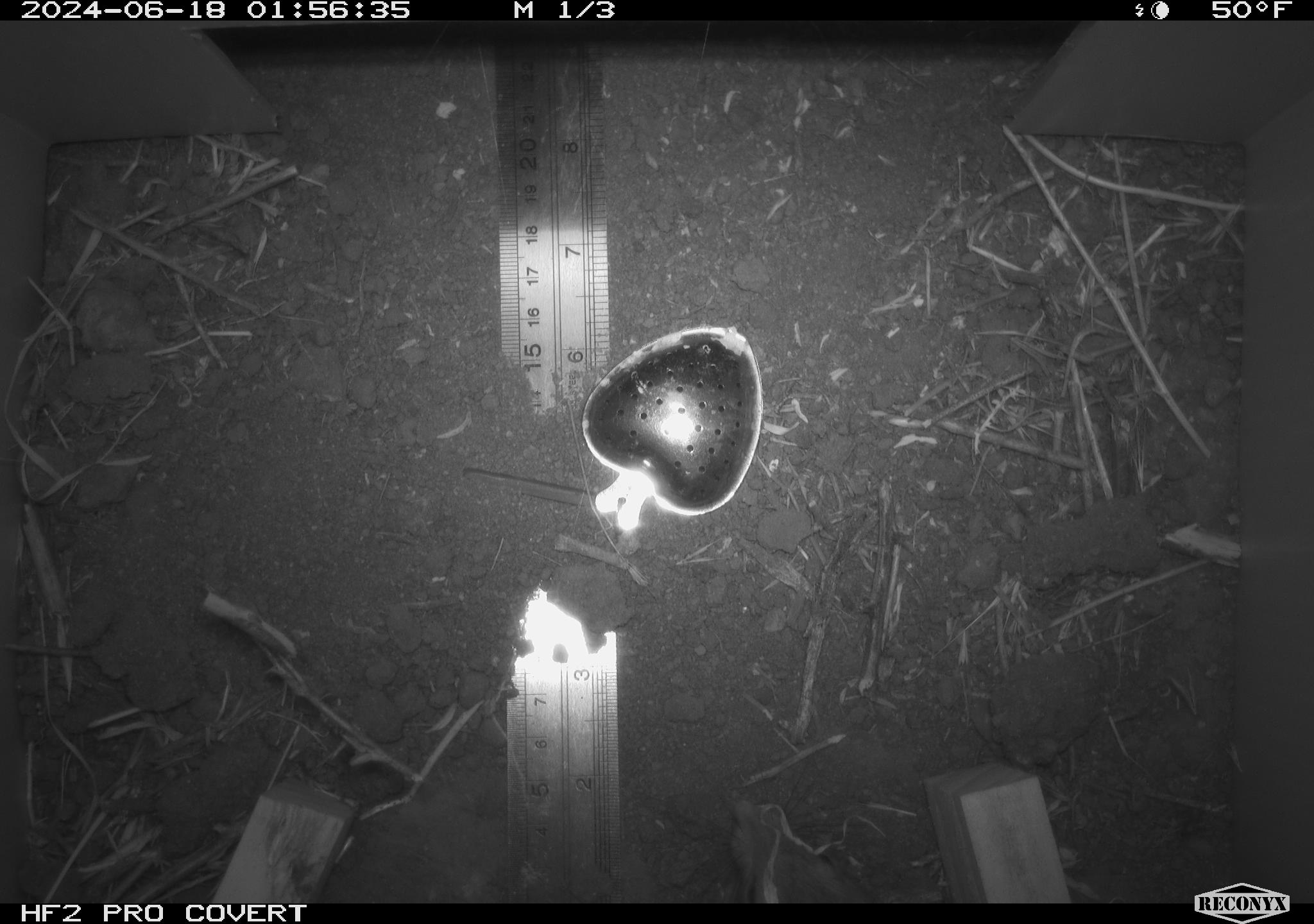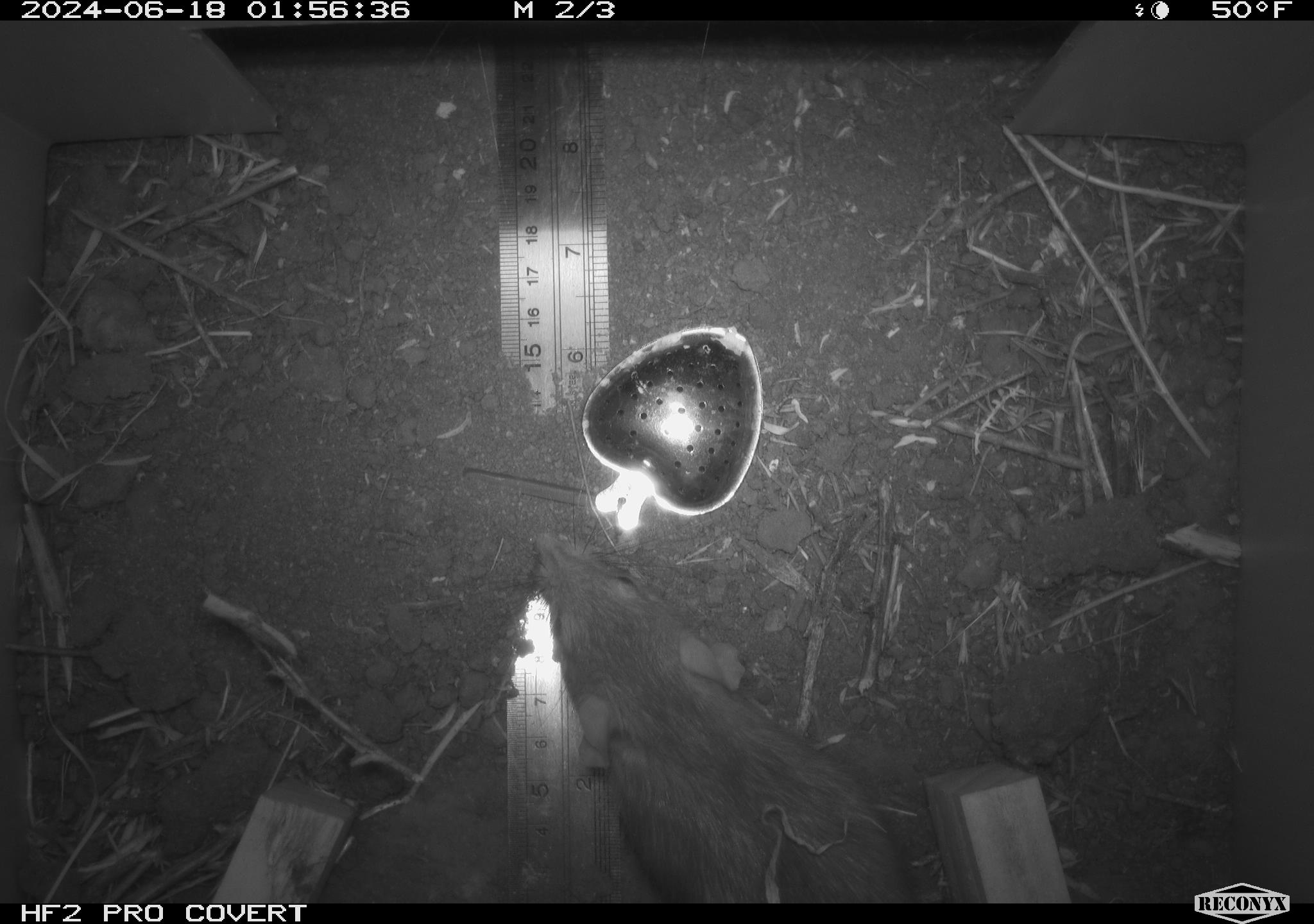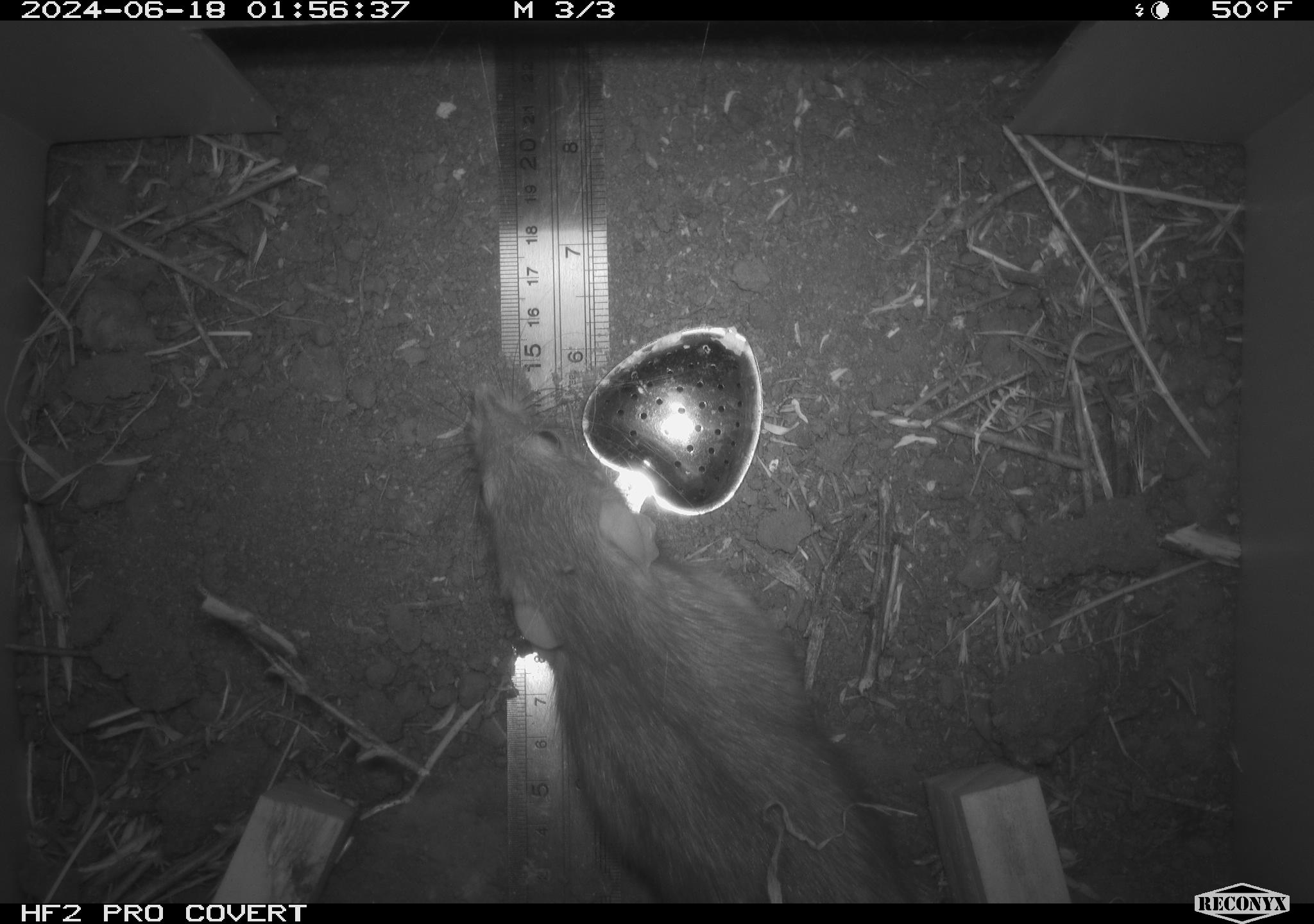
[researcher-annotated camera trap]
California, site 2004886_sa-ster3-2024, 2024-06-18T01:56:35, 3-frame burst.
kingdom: Animalia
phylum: Chordata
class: Mammalia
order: Rodentia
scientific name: Rodentia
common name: woodrat or rat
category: woodrat or rat species